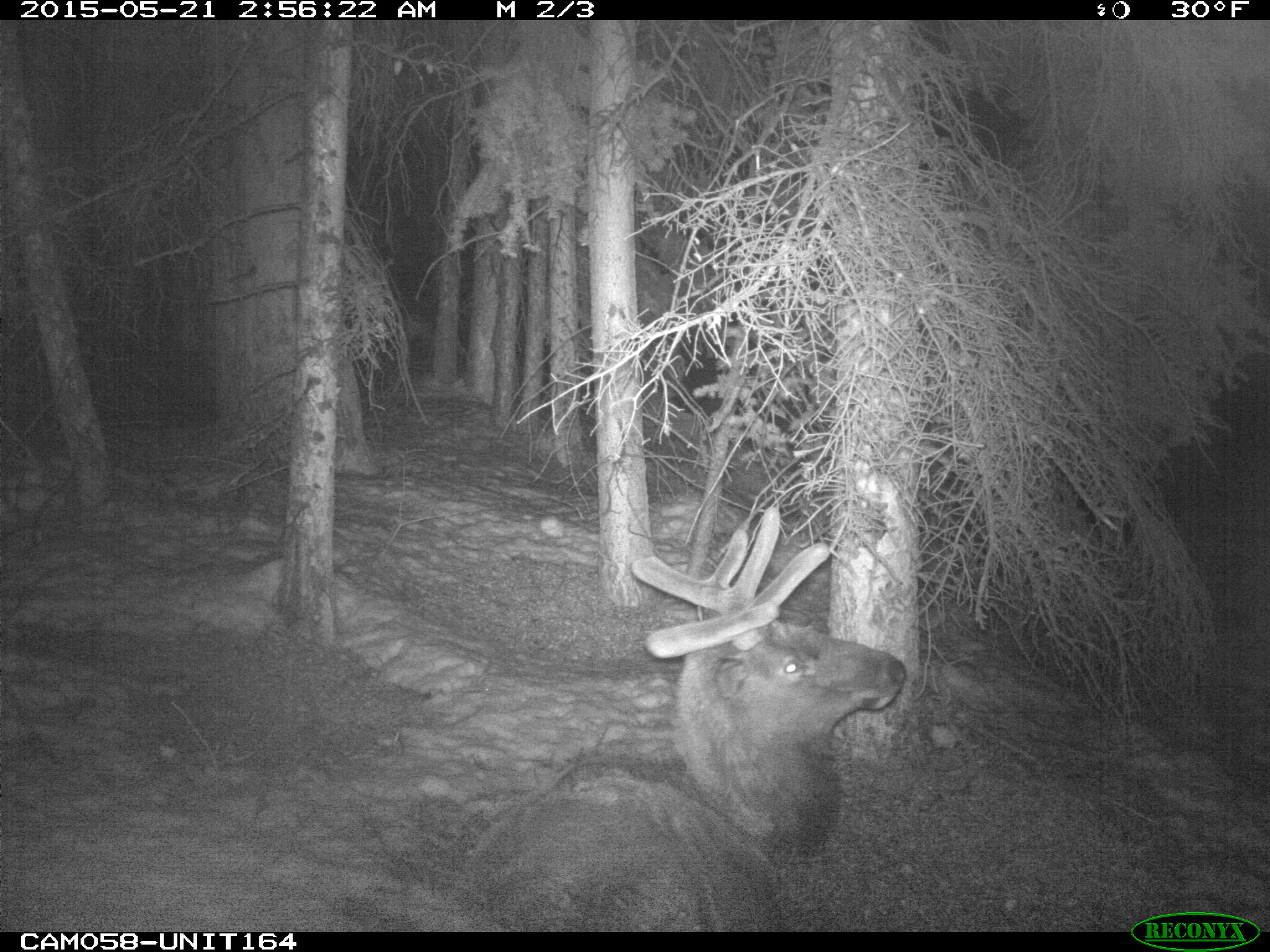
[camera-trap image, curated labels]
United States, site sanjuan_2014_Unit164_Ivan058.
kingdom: Animalia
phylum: Chordata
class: Mammalia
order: Artiodactyla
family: Cervidae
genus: Cervus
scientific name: Cervus elaphus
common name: red deer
Cervus elaphus (red deer).